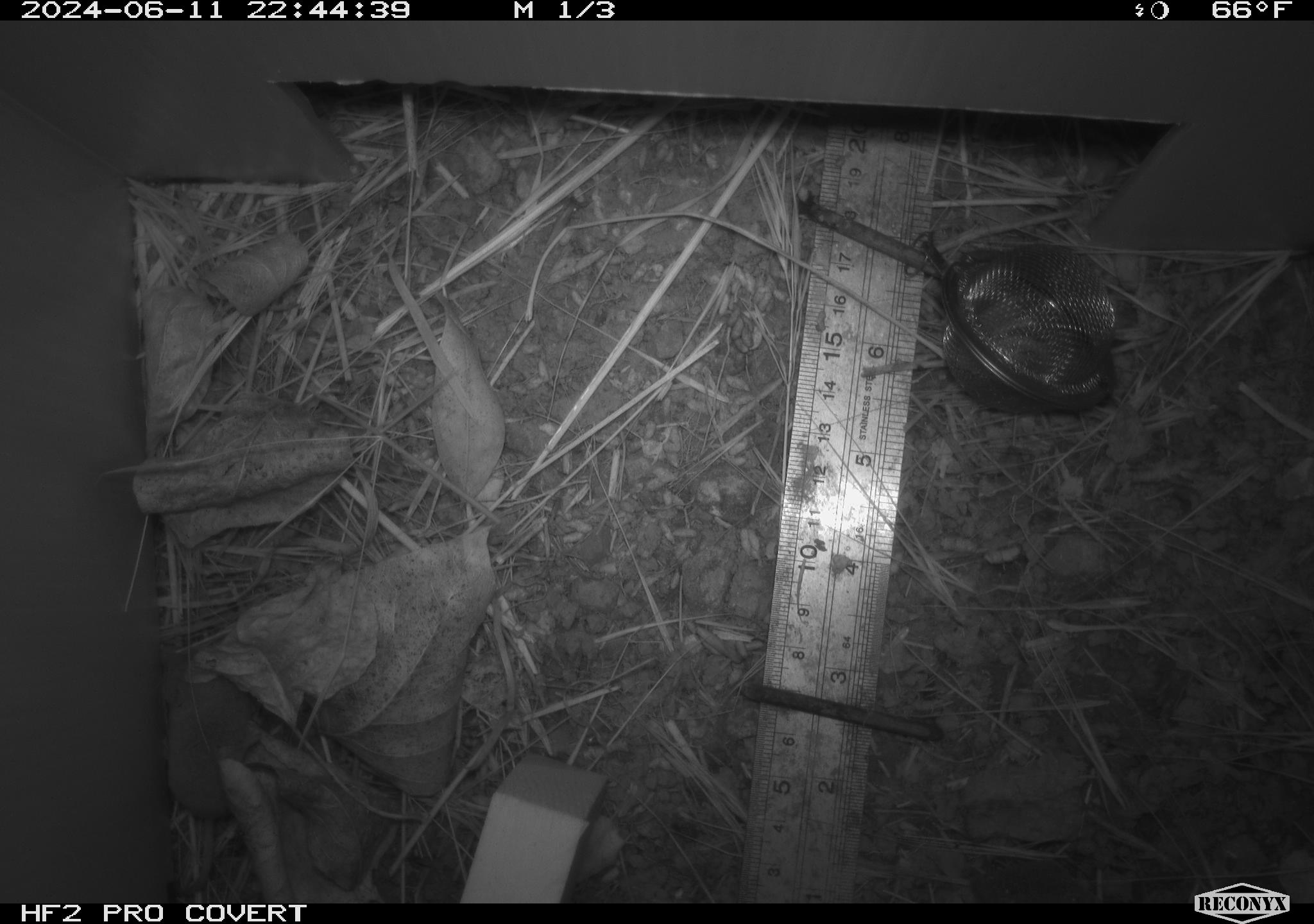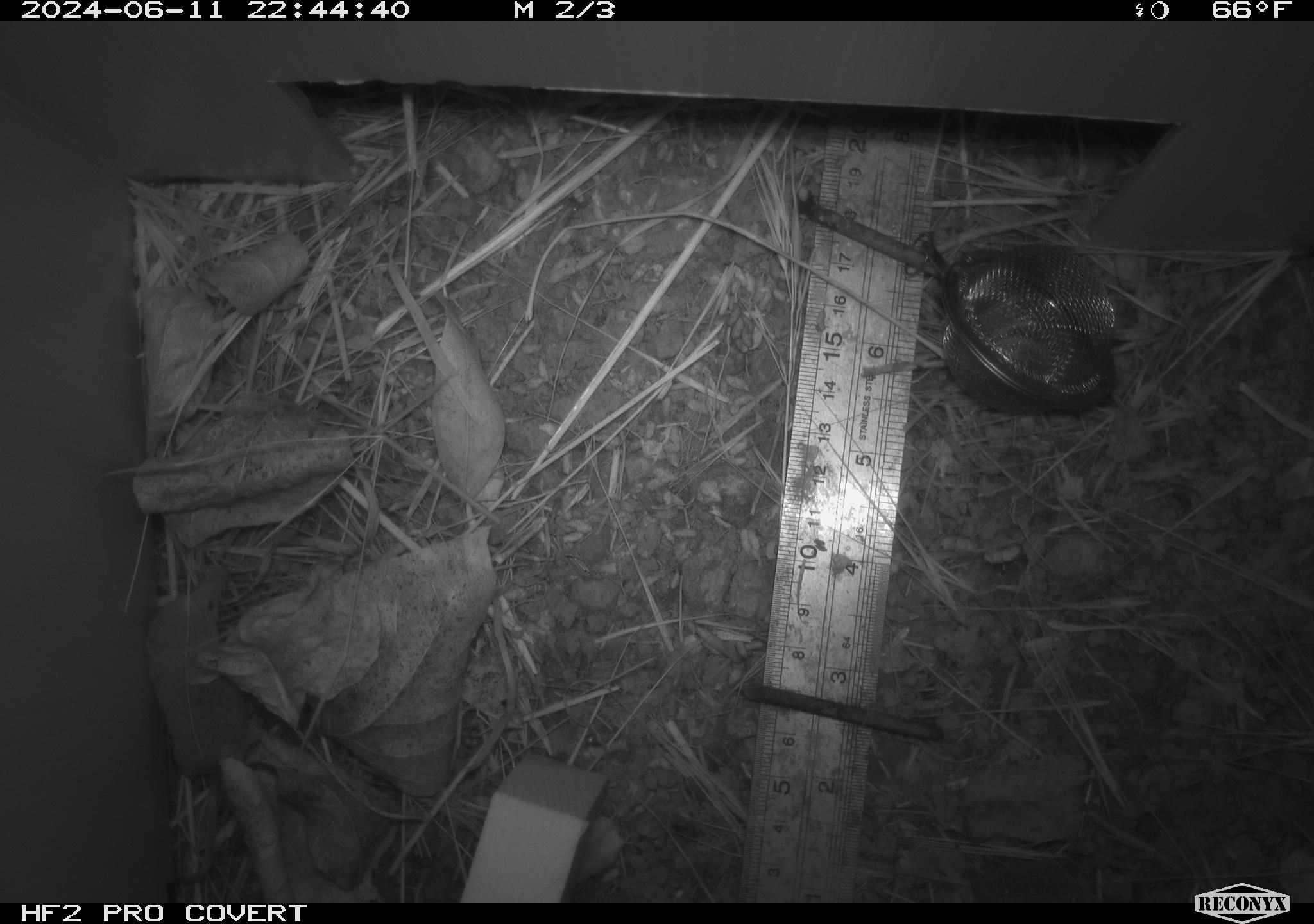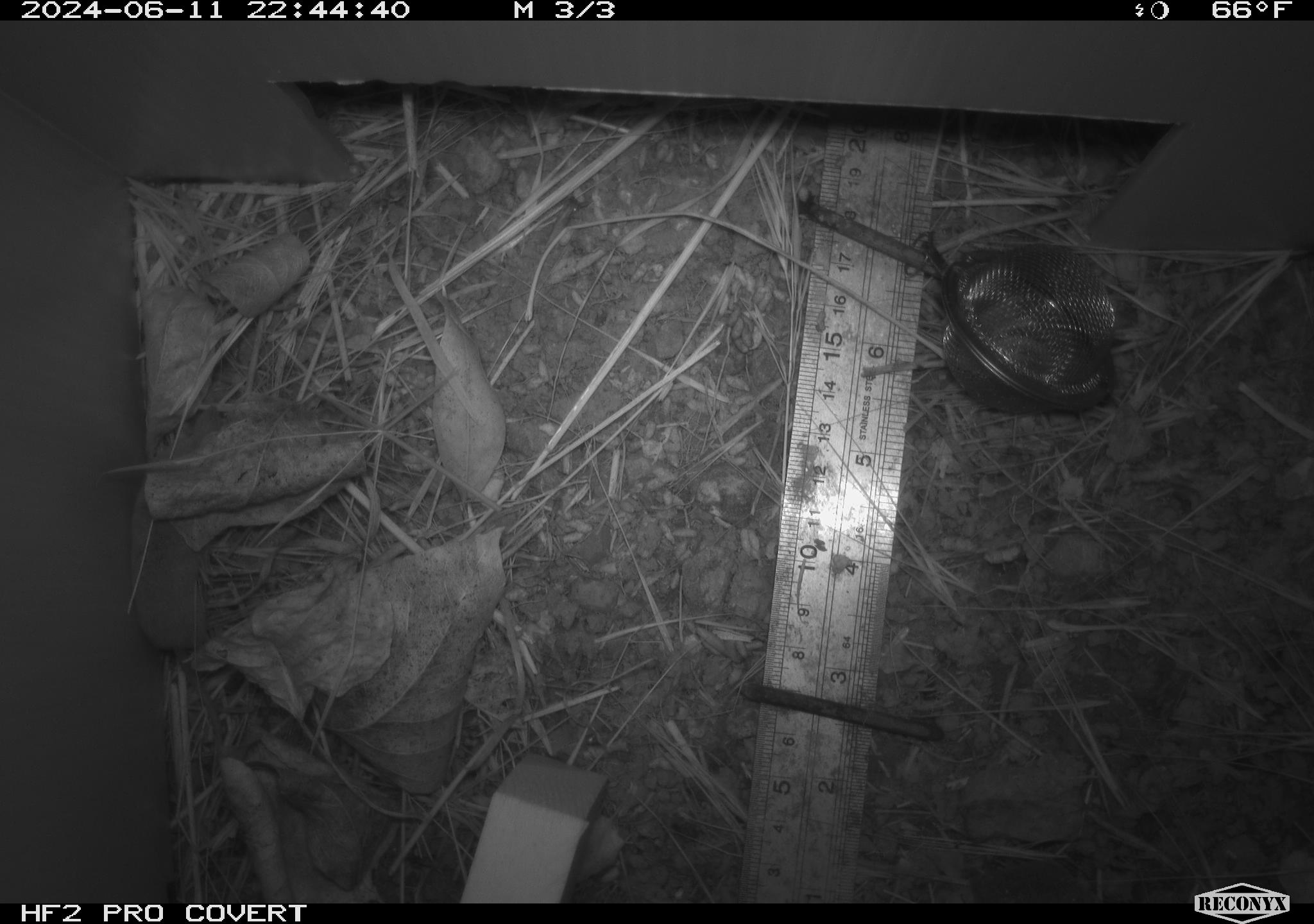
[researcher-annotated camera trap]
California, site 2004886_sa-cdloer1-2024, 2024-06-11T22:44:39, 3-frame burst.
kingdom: Animalia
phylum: Chordata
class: Mammalia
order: Eulipotyphla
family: Soricidae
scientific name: Soricidae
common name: shrews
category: soricidae family